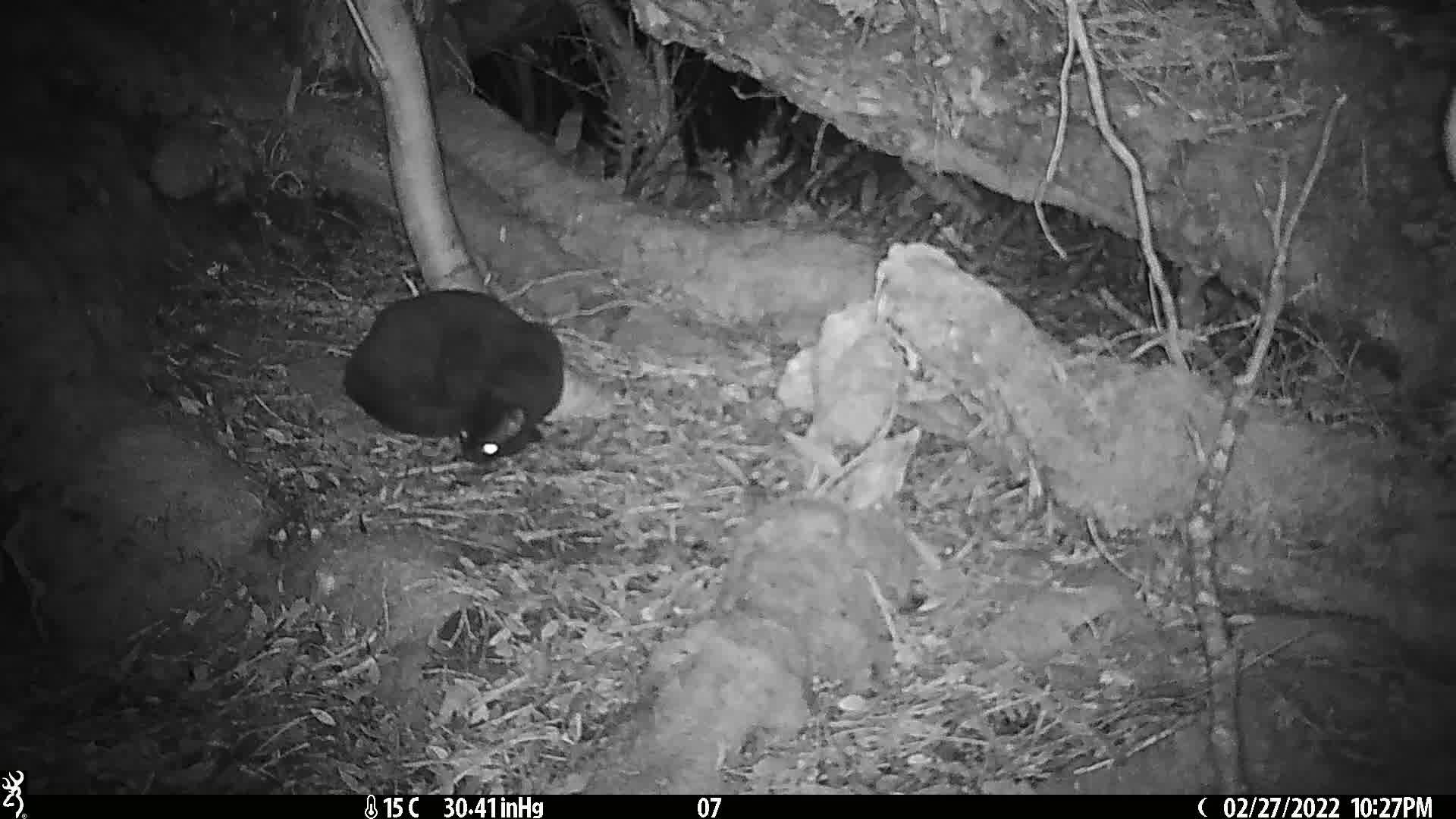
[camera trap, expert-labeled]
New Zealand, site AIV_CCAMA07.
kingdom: Animalia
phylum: Chordata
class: Mammalia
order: Carnivora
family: Felidae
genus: Felis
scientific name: Felis catus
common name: domestic cat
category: cat